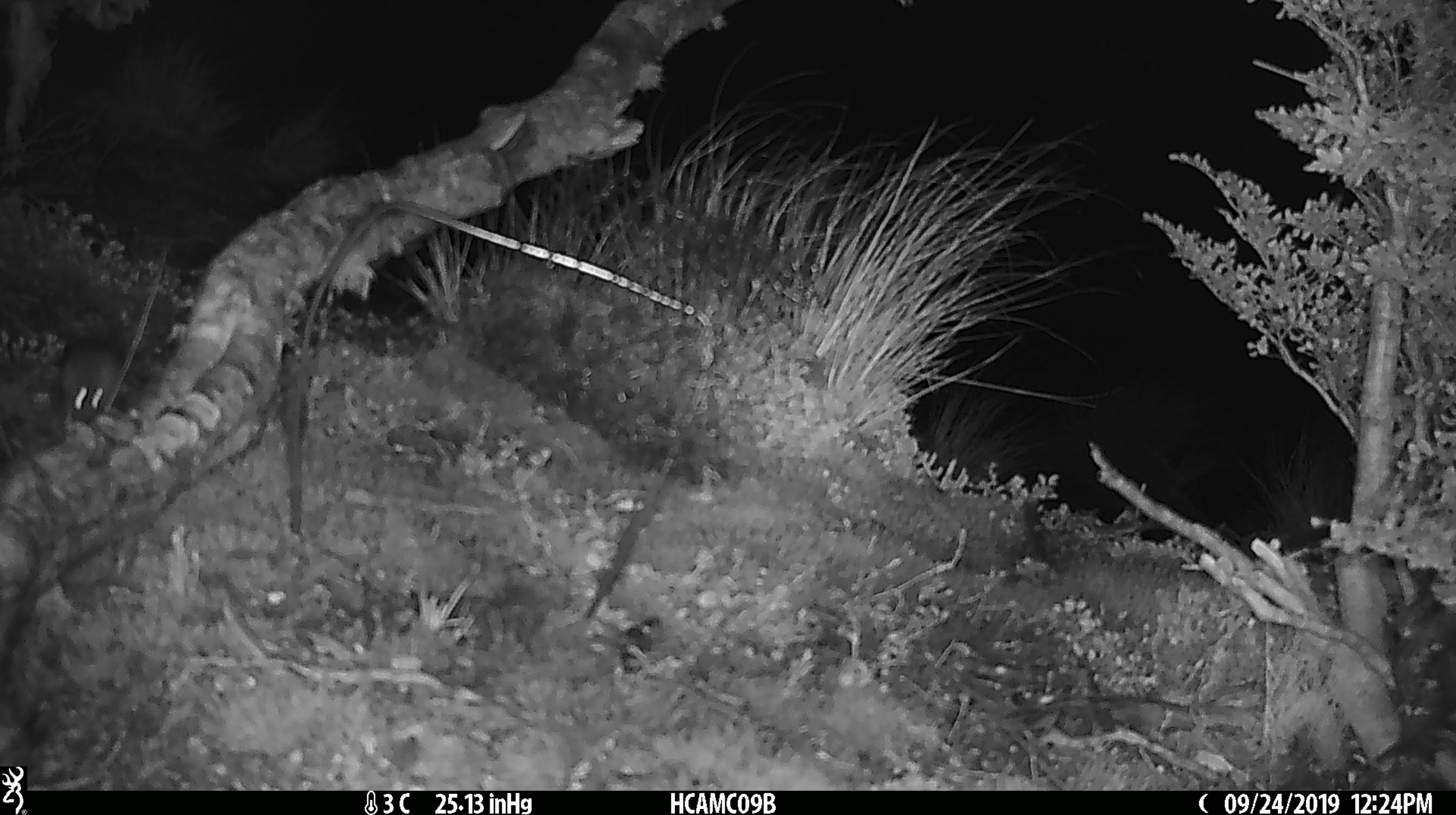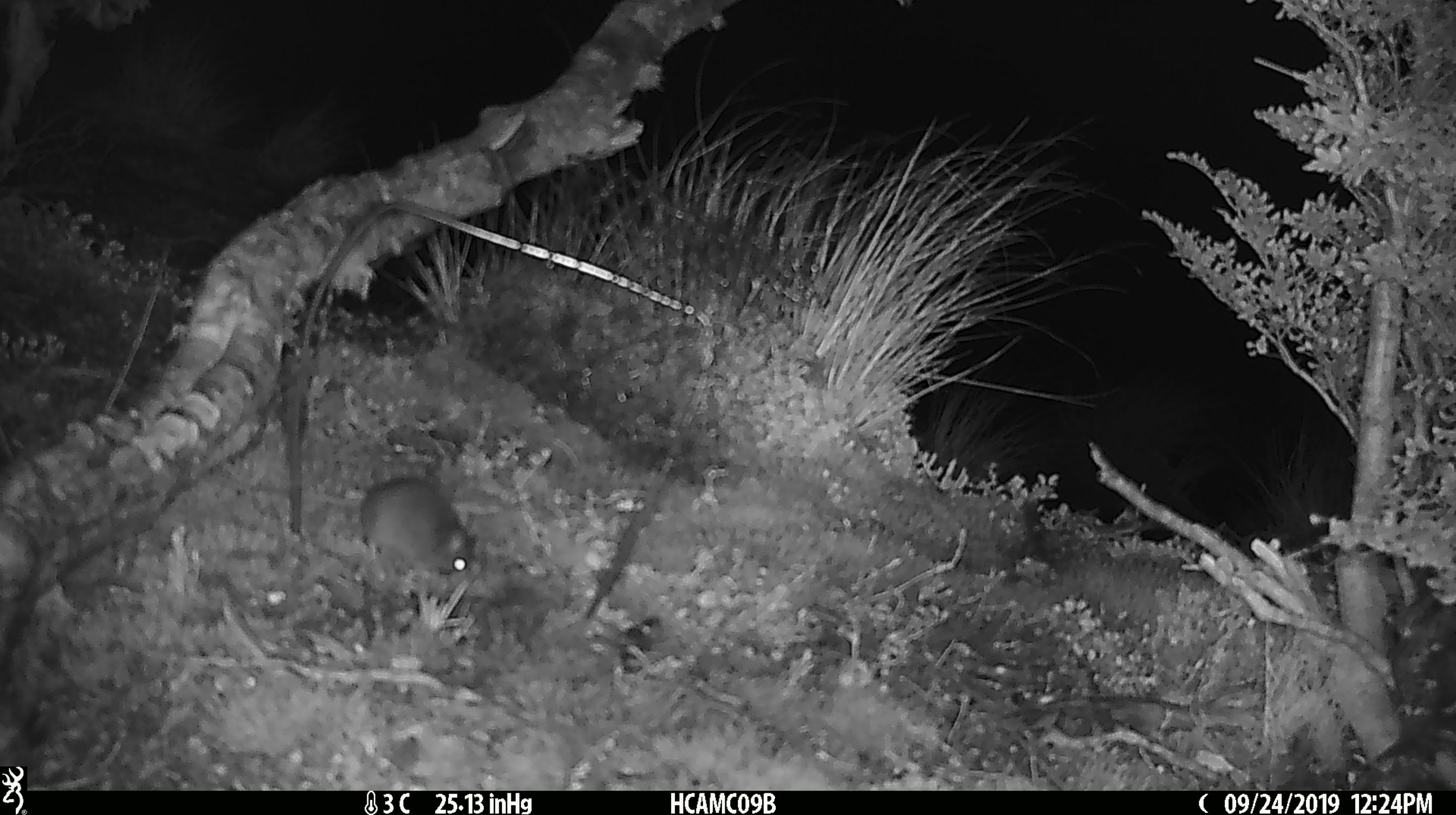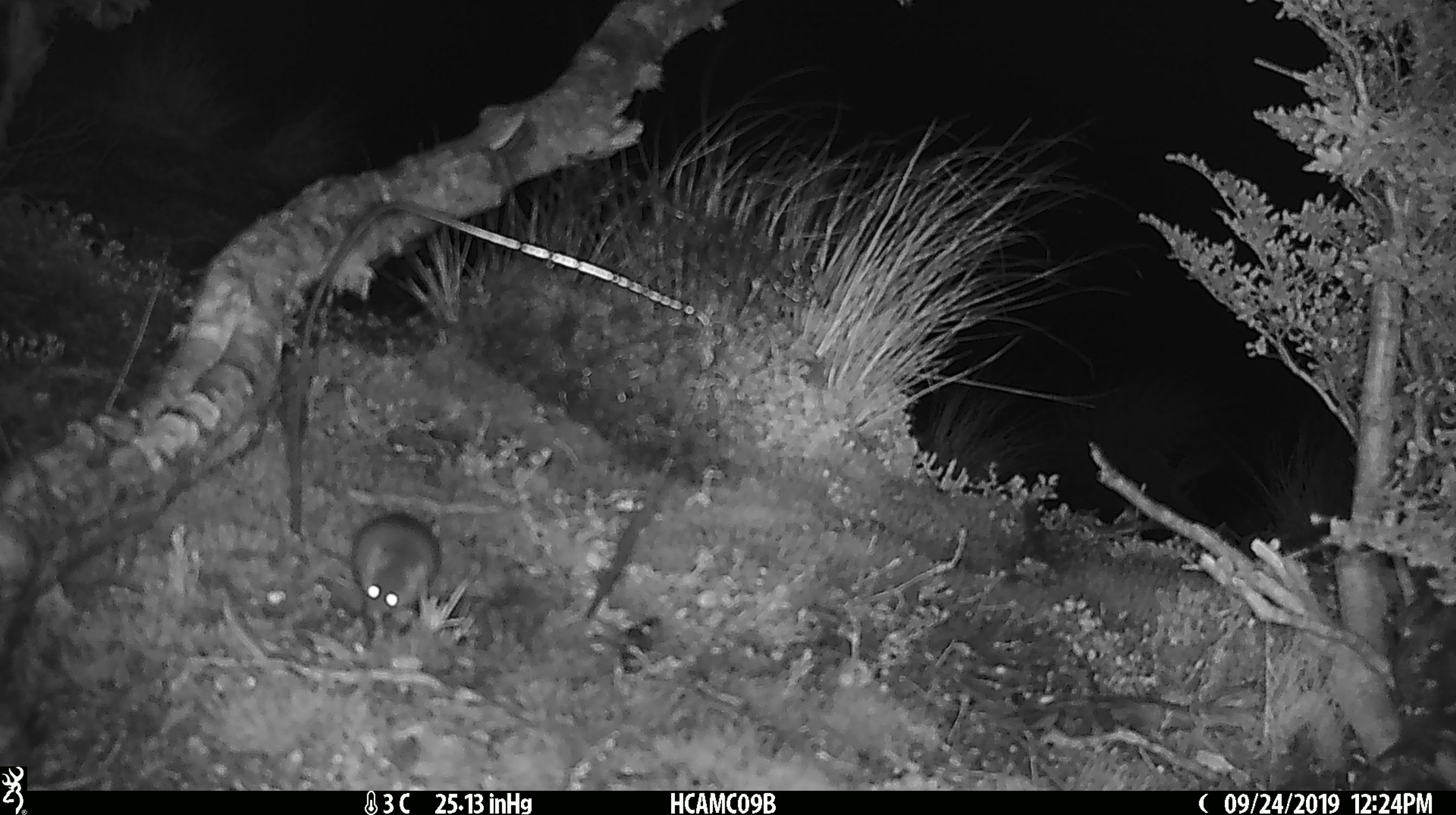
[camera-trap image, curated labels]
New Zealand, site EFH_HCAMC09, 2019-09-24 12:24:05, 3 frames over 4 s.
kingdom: Animalia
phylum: Chordata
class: Mammalia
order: Rodentia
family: Muridae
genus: Mus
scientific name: Mus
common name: mouse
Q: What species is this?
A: Mouse (Mus).